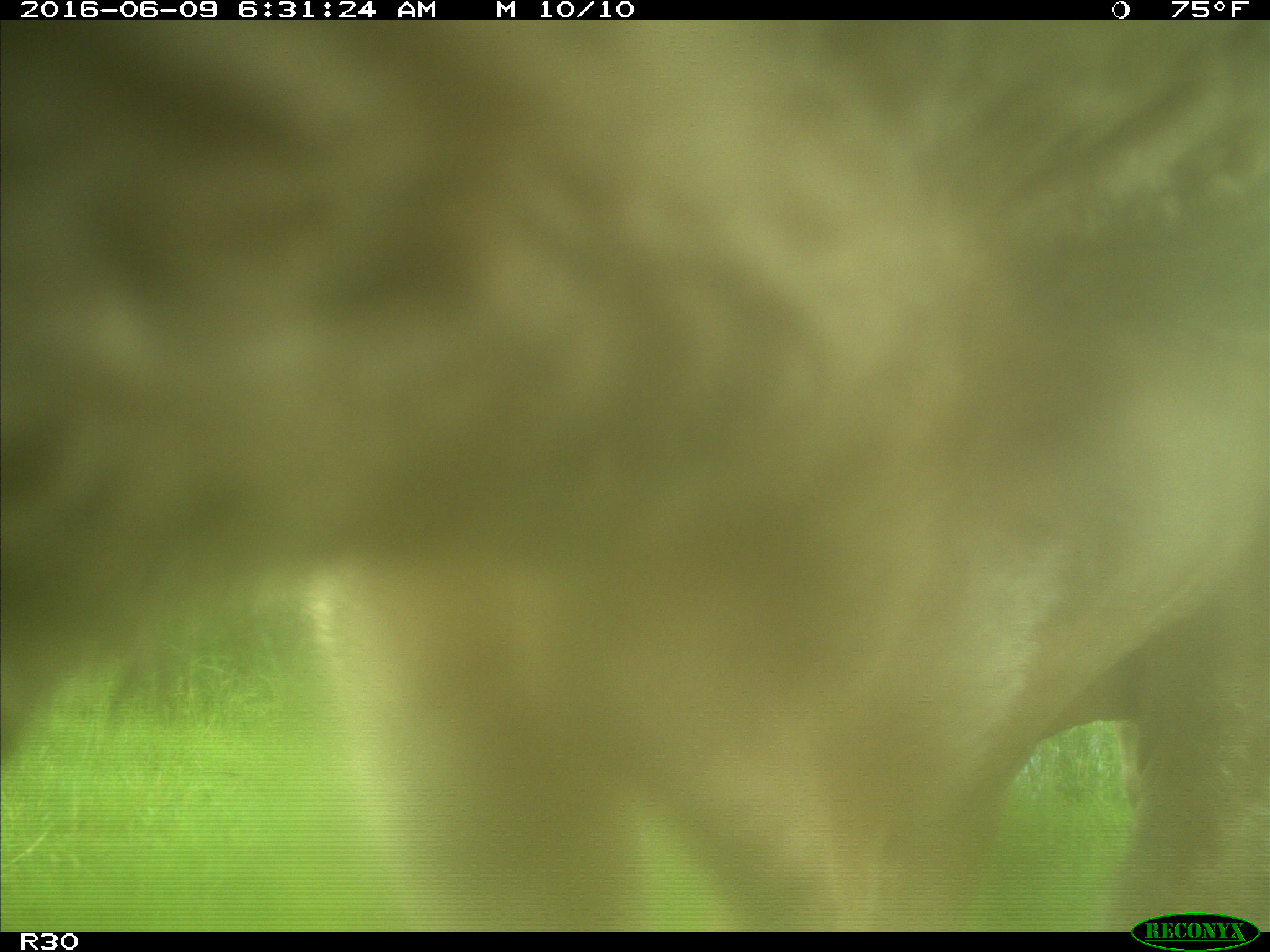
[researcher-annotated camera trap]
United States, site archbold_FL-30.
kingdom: Animalia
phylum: Chordata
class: Mammalia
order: Artiodactyla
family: Bovidae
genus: Bos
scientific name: Bos taurus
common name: domestic cow